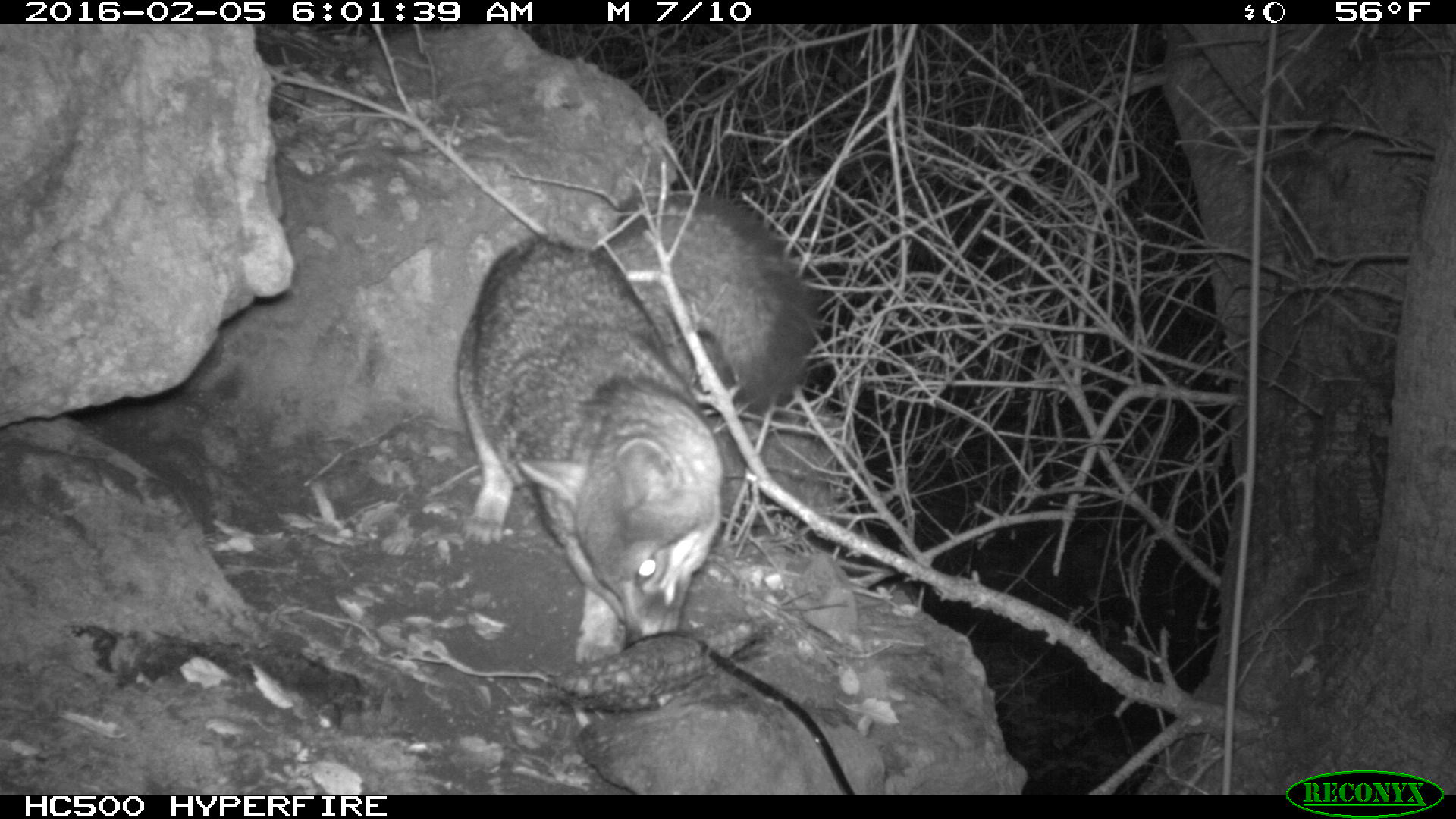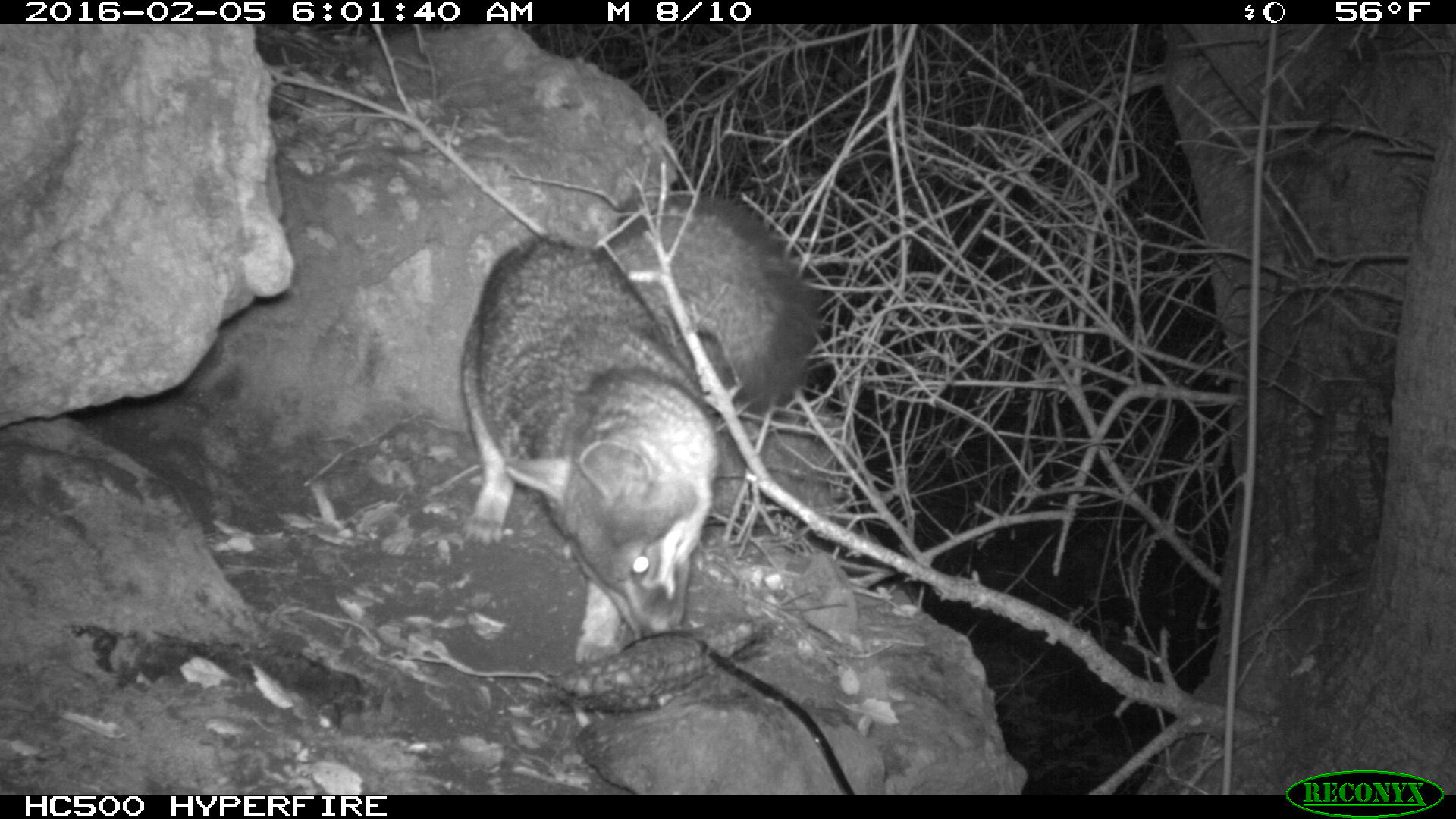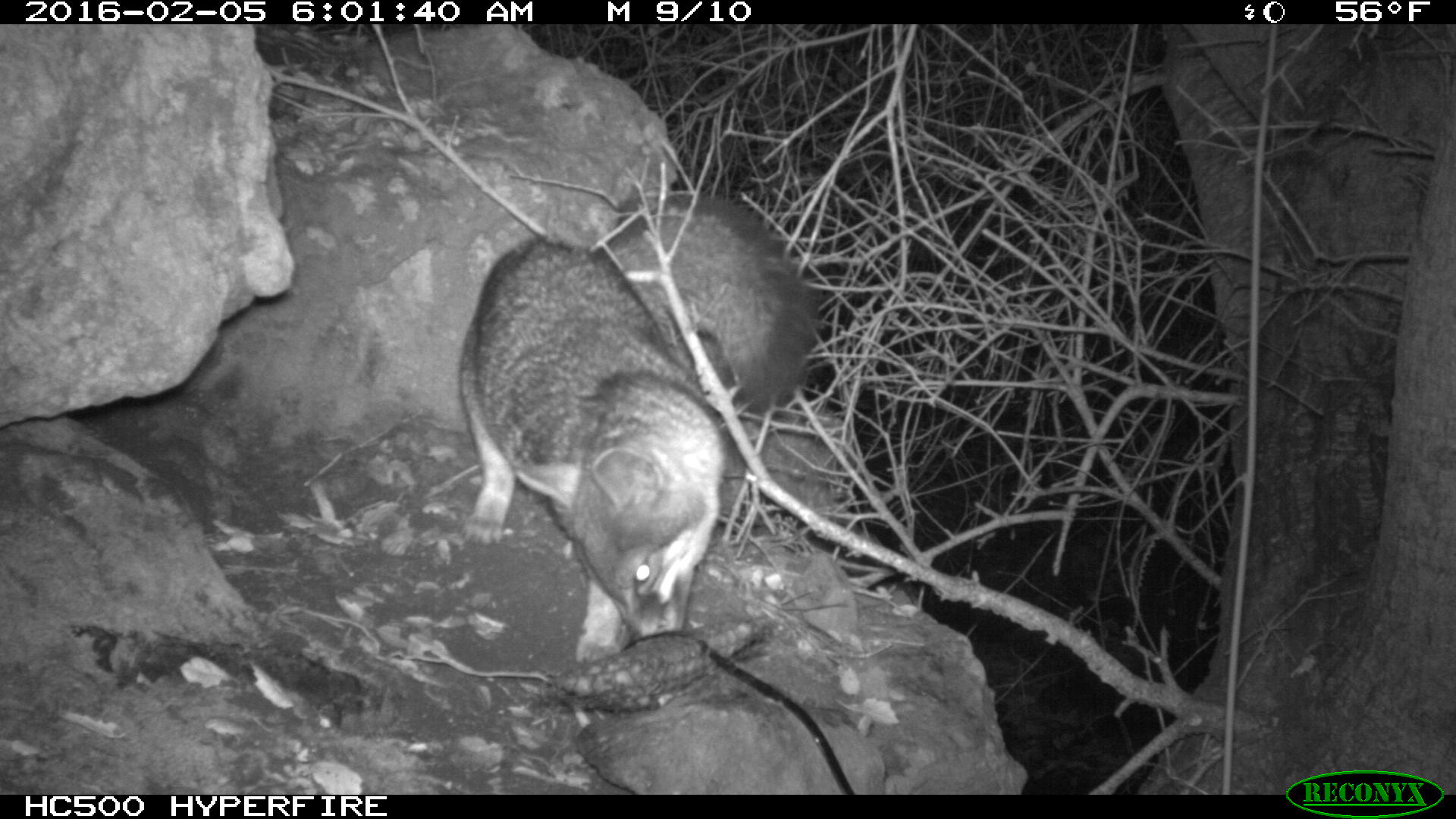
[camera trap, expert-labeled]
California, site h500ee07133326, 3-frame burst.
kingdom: Animalia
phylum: Chordata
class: Mammalia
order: Carnivora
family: Canidae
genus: Urocyon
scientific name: Urocyon littoralis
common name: island fox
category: fox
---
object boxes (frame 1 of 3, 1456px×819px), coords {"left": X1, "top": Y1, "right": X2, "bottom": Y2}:
fox: {"left": 457, "top": 196, "right": 817, "bottom": 666}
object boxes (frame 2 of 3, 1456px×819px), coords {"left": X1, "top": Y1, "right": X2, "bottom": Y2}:
fox: {"left": 457, "top": 191, "right": 821, "bottom": 661}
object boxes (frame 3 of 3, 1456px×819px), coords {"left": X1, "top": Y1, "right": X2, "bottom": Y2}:
fox: {"left": 457, "top": 196, "right": 817, "bottom": 666}